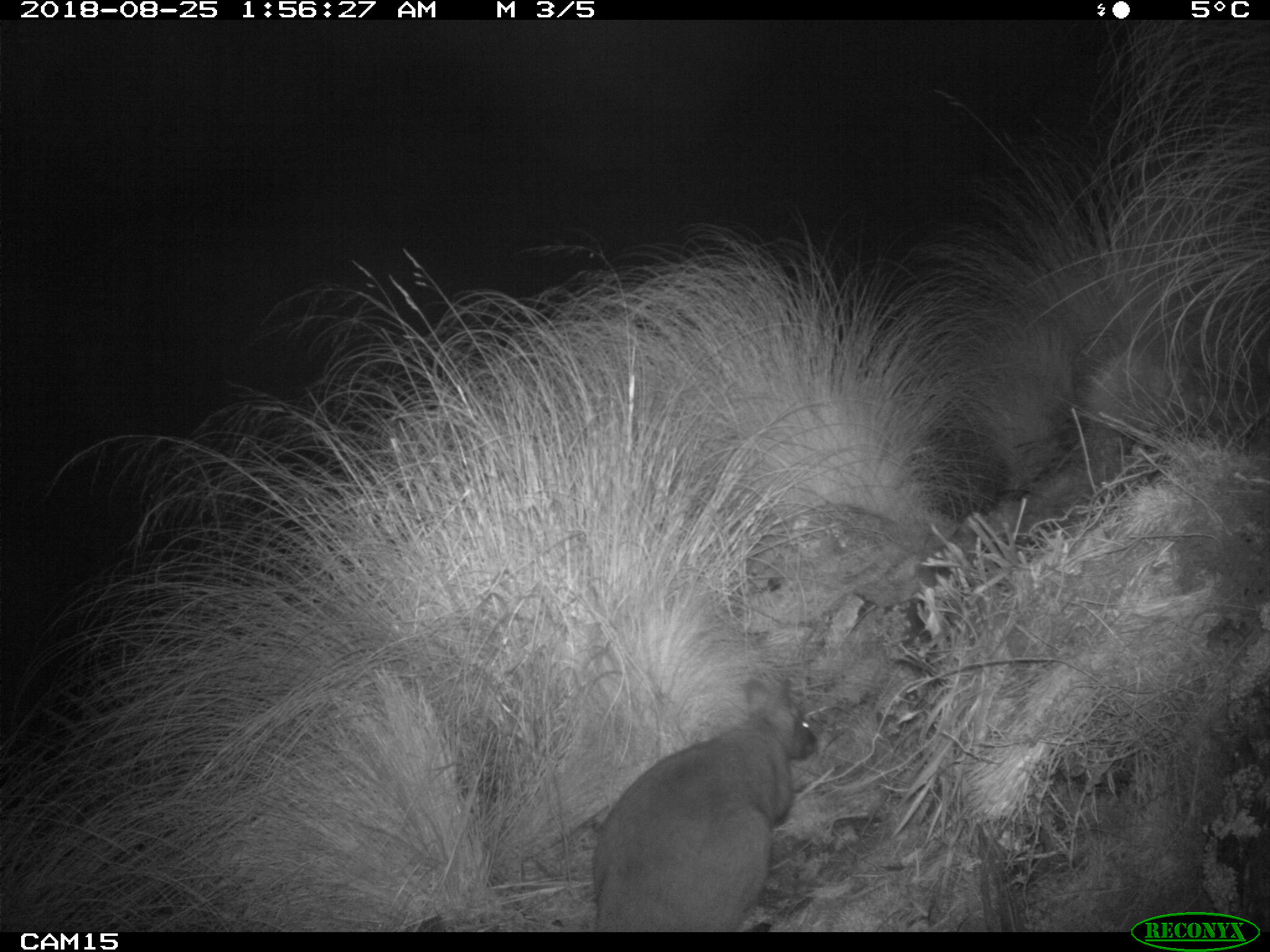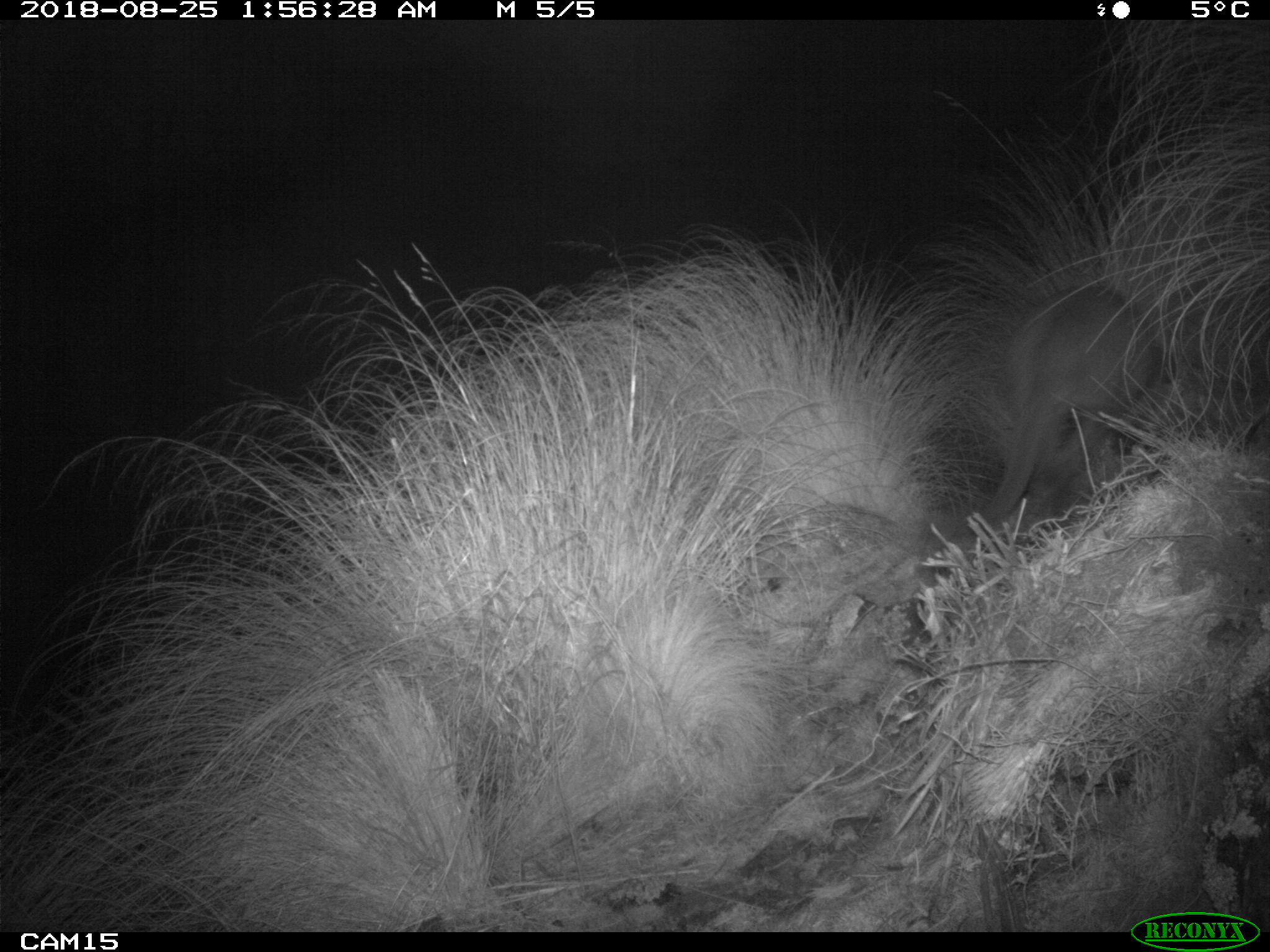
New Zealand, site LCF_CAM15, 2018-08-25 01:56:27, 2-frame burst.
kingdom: Animalia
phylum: Chordata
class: Mammalia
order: Diprotodontia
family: Macropodidae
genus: Notamacropus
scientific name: Notamacropus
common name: wallaby